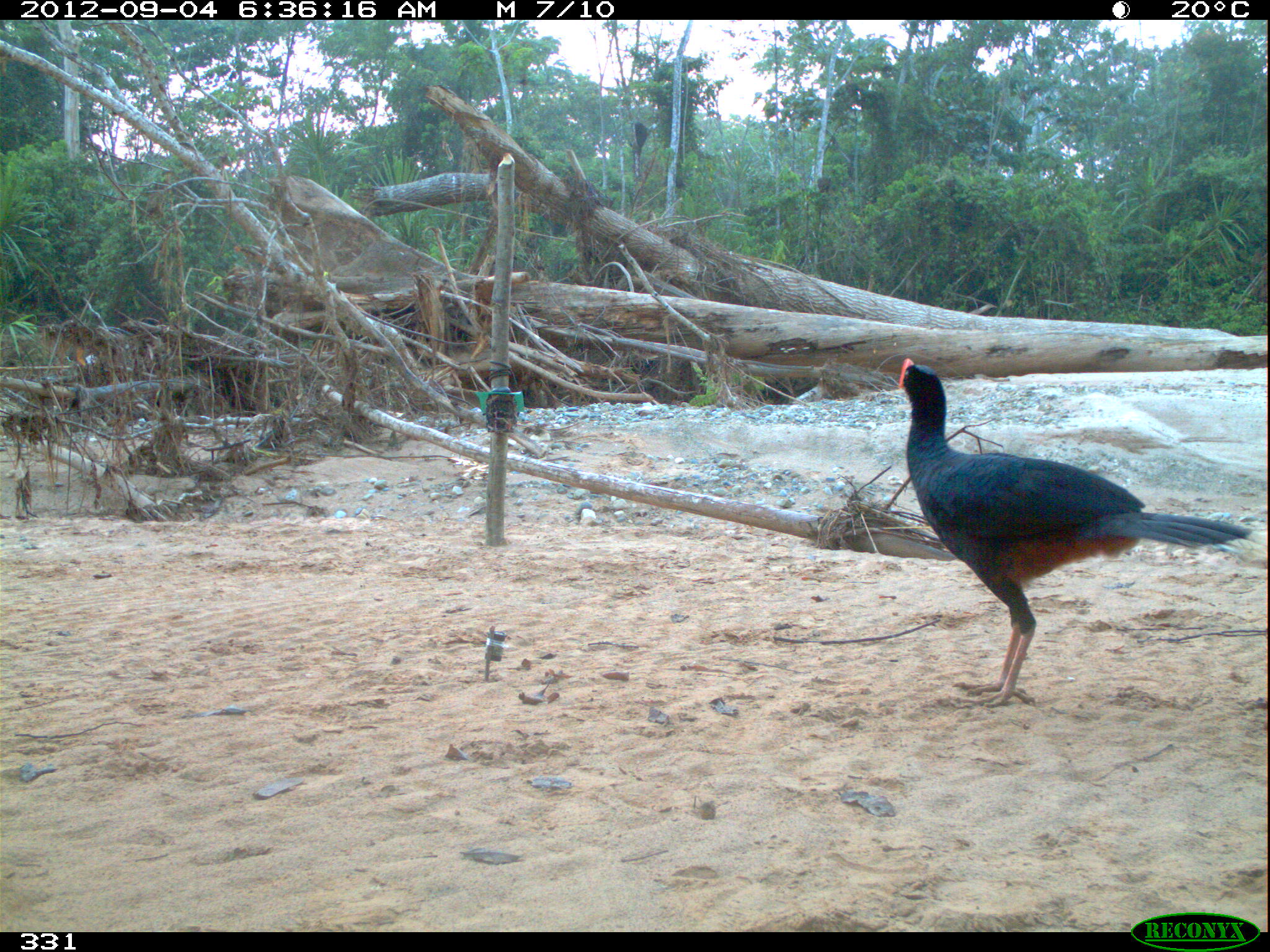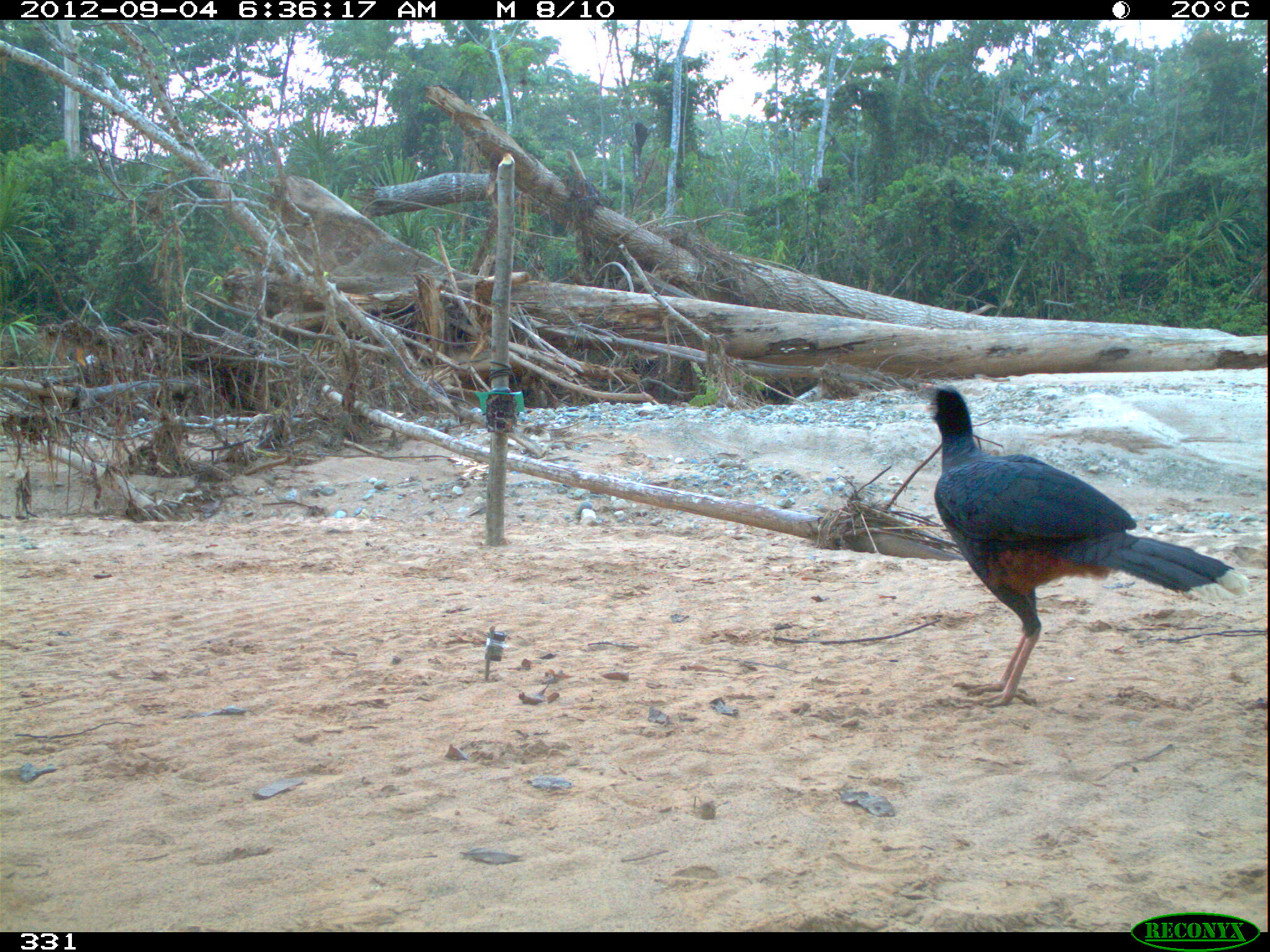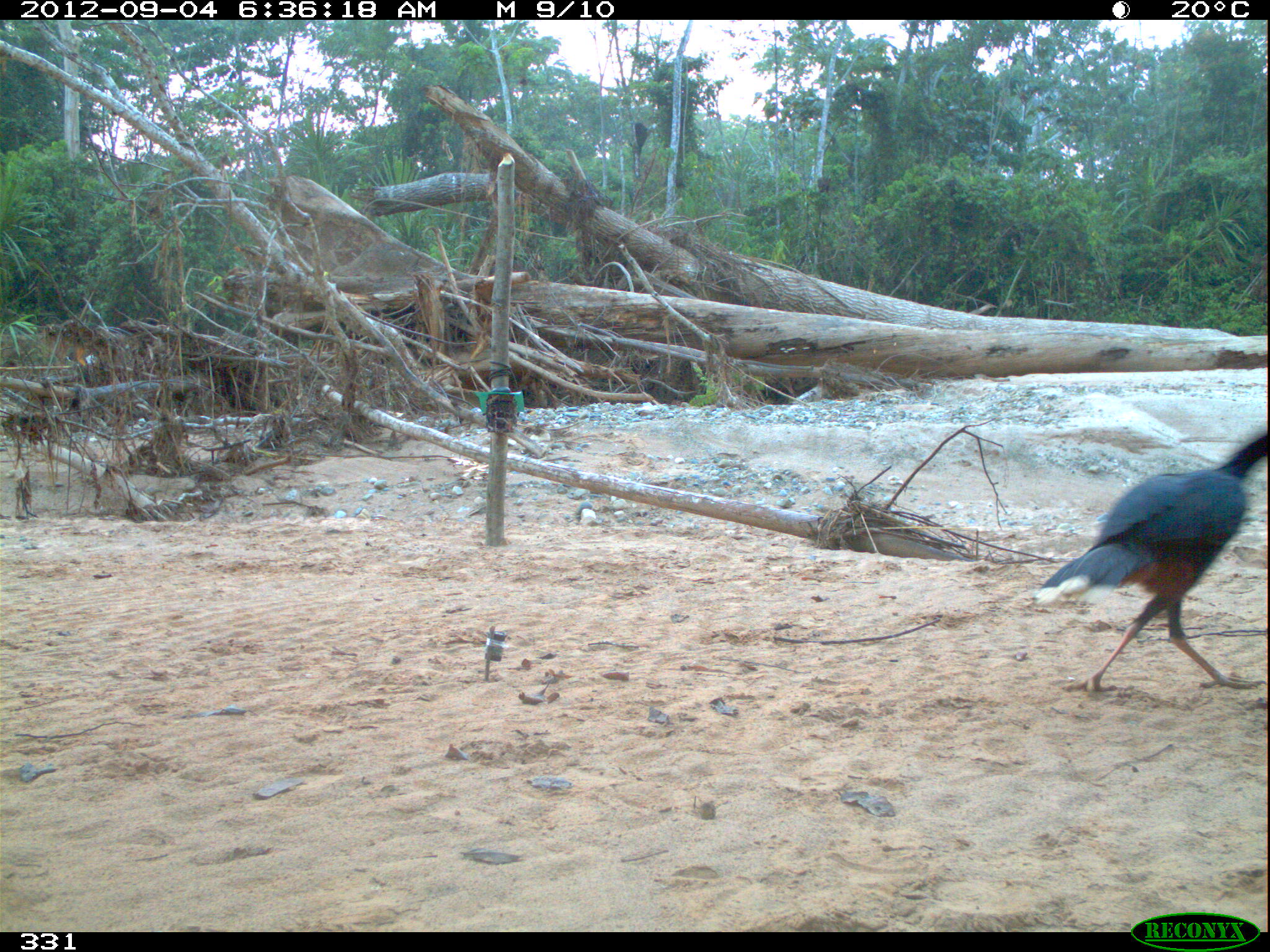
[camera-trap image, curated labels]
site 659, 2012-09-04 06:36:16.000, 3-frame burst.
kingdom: Animalia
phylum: Chordata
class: Aves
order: Galliformes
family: Cracidae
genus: Mitu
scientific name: Mitu tuberosum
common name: razor-billed curassow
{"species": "Mitu tuberosum (razor-billed curassow)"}